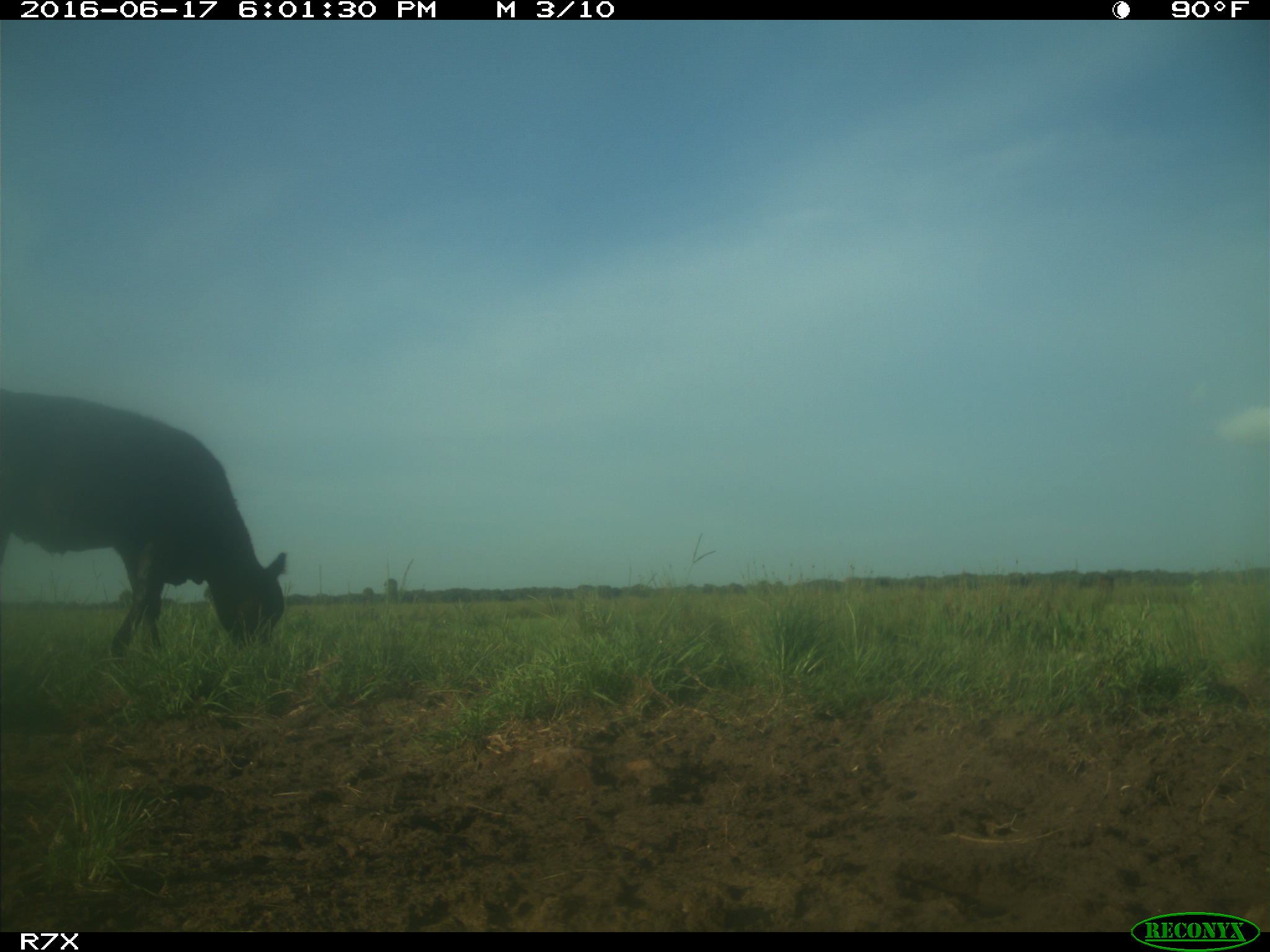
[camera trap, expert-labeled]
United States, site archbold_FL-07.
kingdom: Animalia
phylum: Chordata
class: Mammalia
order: Artiodactyla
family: Bovidae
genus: Bos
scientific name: Bos taurus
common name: domestic cow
Bos taurus (domestic cow).